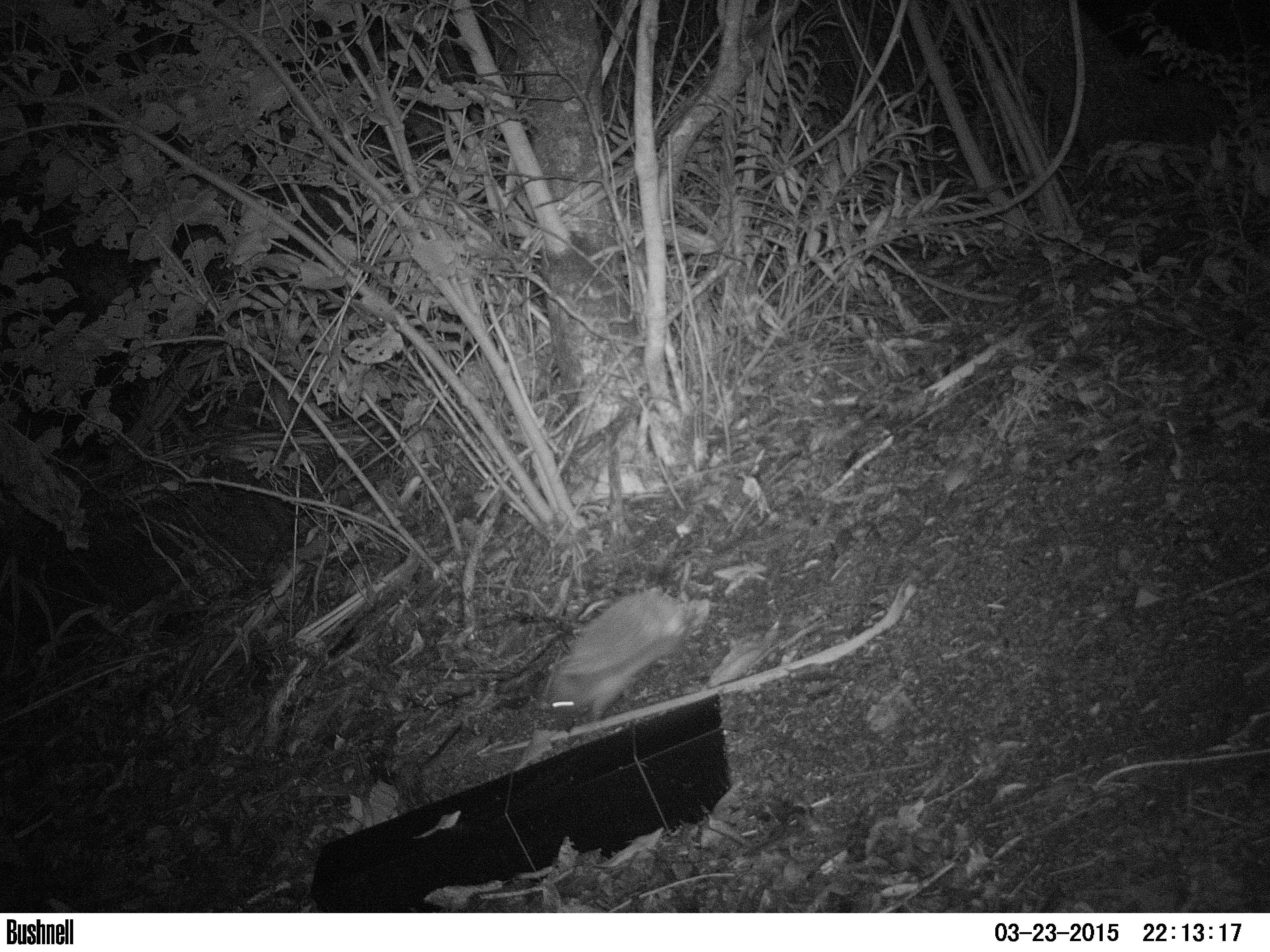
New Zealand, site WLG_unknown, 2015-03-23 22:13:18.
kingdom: Animalia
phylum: Chordata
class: Mammalia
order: Eulipotyphla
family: Erinaceidae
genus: Erinaceus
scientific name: Erinaceus europaeus europaeus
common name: european hedgehog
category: hedgehog